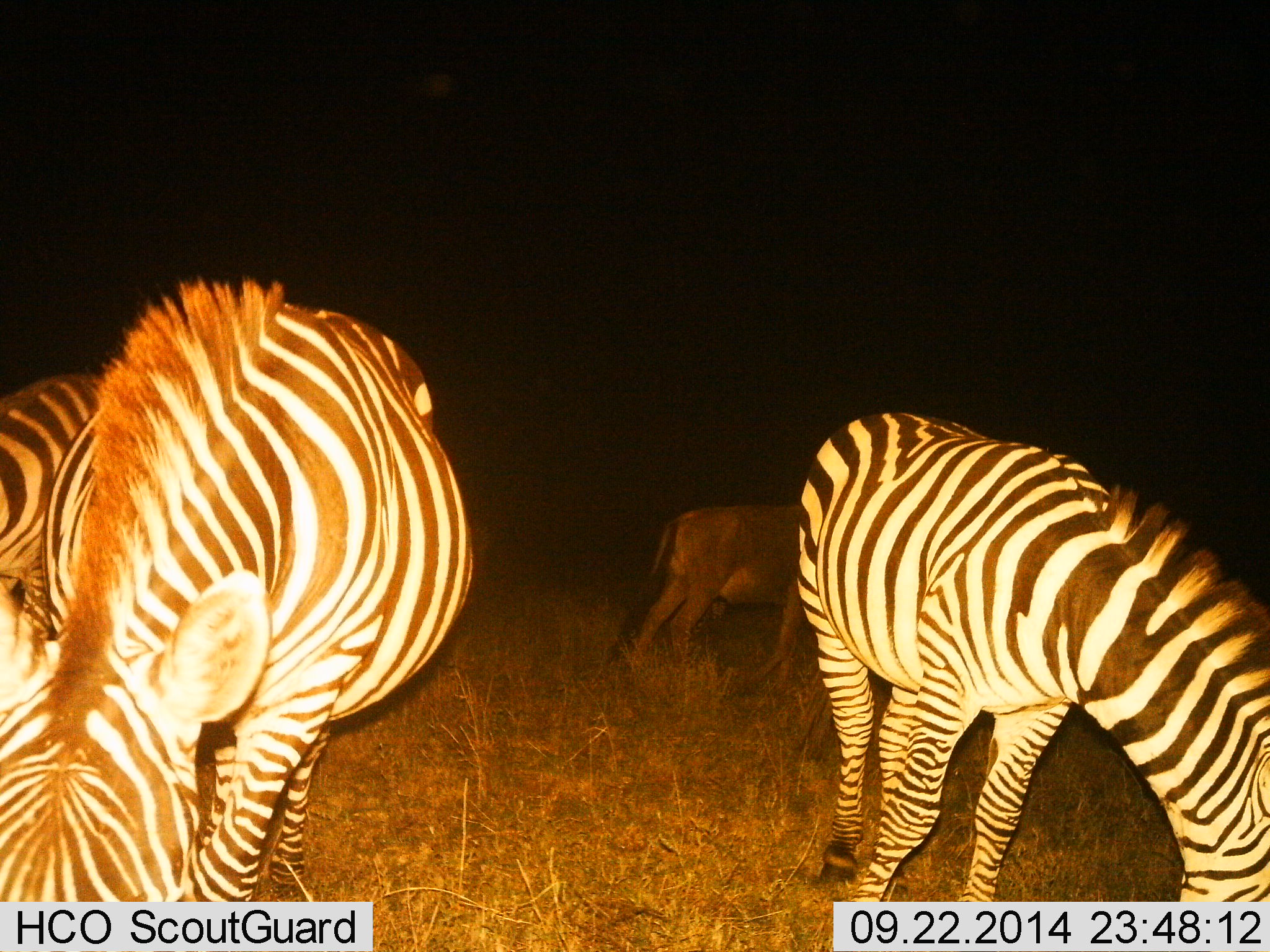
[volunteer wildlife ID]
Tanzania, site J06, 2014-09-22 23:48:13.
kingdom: Animalia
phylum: Chordata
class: Mammalia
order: Artiodactyla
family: Bovidae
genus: Connochaetes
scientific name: Connochaetes taurinus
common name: blue wildebeest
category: wildebeest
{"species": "wildebeest (blue wildebeest) (Connochaetes taurinus)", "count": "1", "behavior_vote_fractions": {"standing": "50%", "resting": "0%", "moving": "20%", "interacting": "0%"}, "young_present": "0%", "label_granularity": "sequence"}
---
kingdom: Animalia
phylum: Chordata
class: Mammalia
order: Perissodactyla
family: Equidae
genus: Equus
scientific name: Equus quagga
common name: plains zebra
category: zebra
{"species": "zebra (plains zebra) (Equus quagga)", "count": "3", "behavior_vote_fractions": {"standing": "33%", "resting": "0%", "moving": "0%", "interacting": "0%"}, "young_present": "0%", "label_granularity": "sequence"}